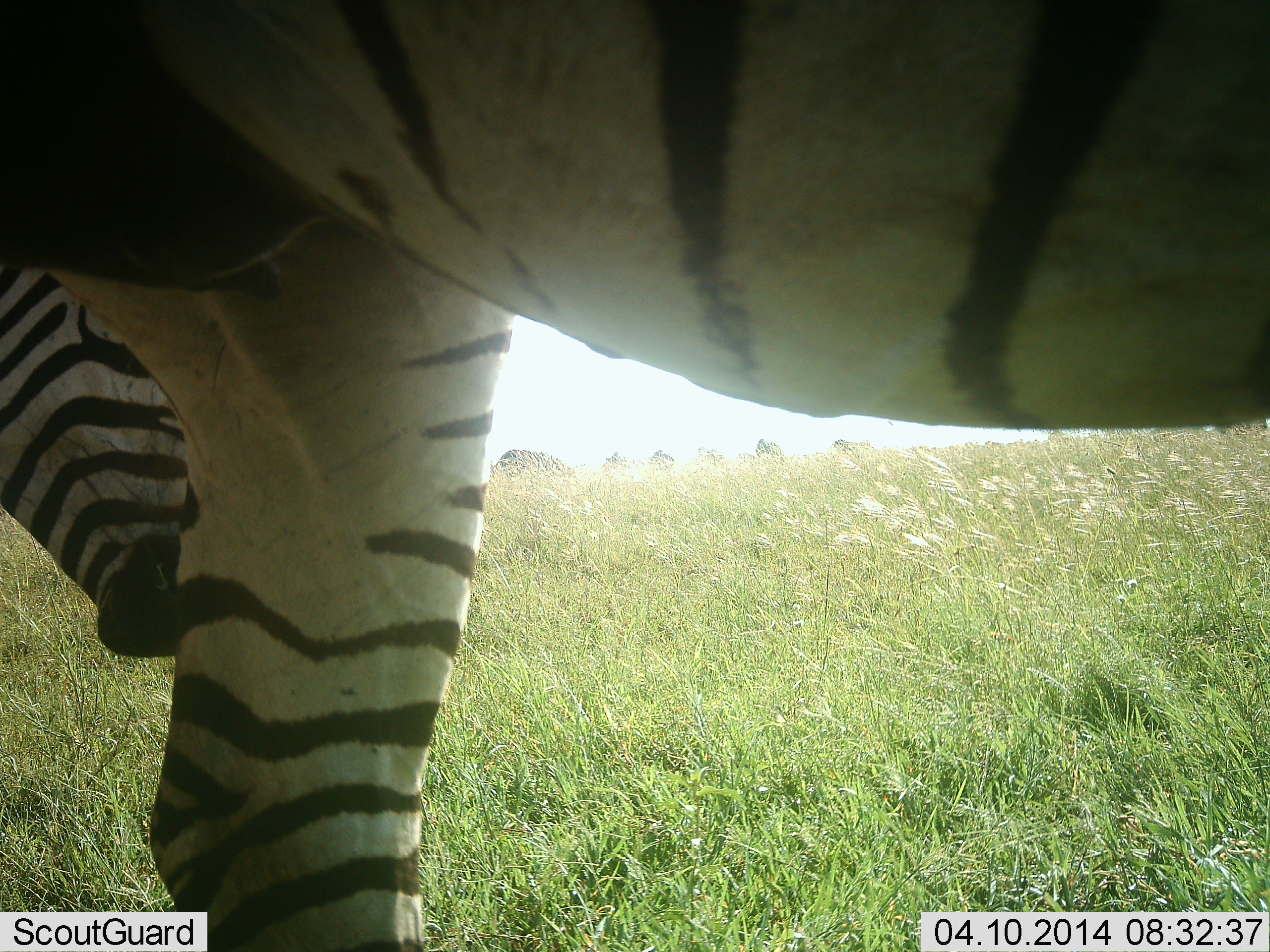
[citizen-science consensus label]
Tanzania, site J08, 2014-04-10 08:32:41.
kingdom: Animalia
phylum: Chordata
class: Mammalia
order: Perissodactyla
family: Equidae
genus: Equus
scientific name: Equus quagga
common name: plains zebra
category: zebra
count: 2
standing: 90%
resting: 0%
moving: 10%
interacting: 0%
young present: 0%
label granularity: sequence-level